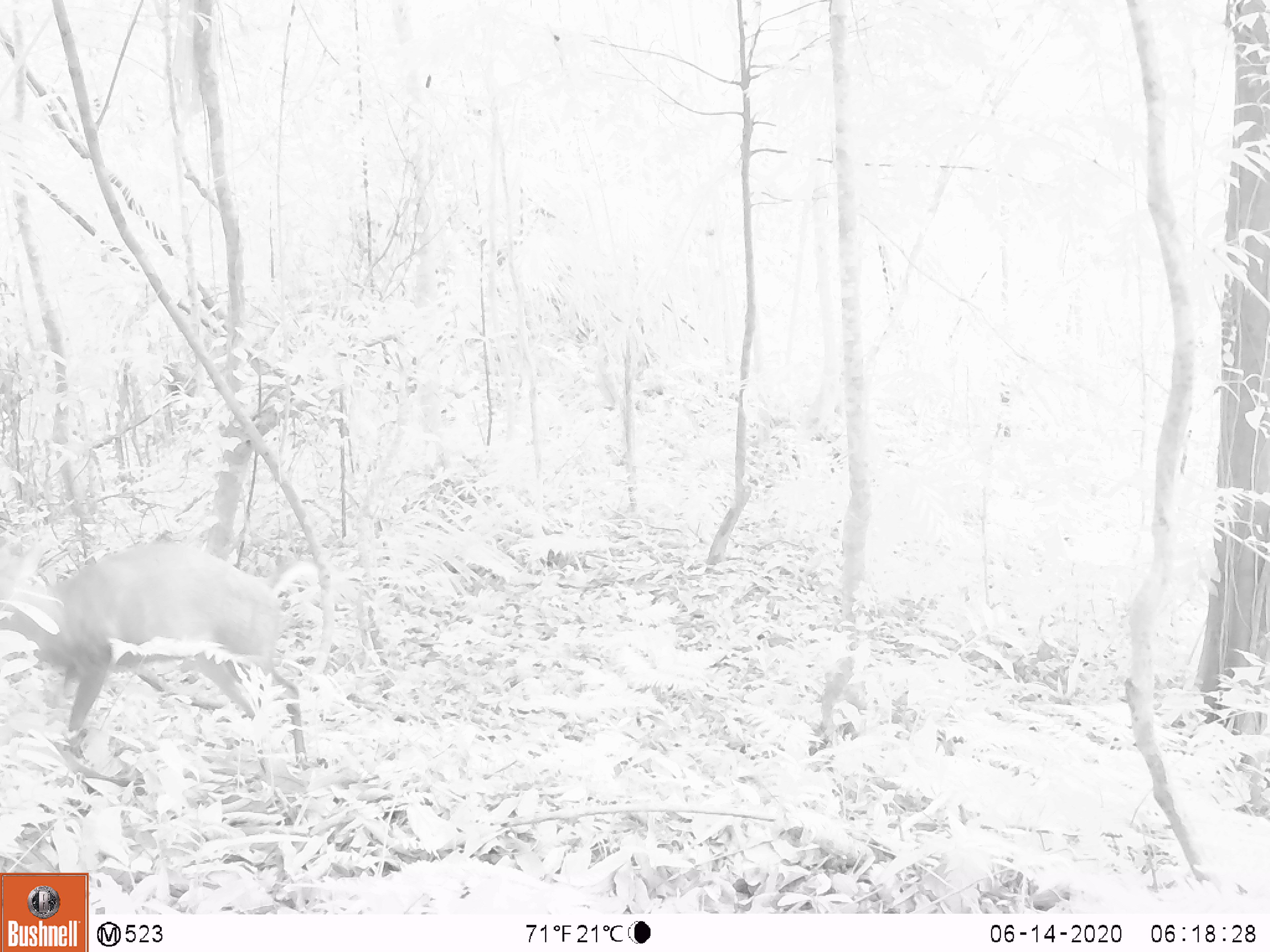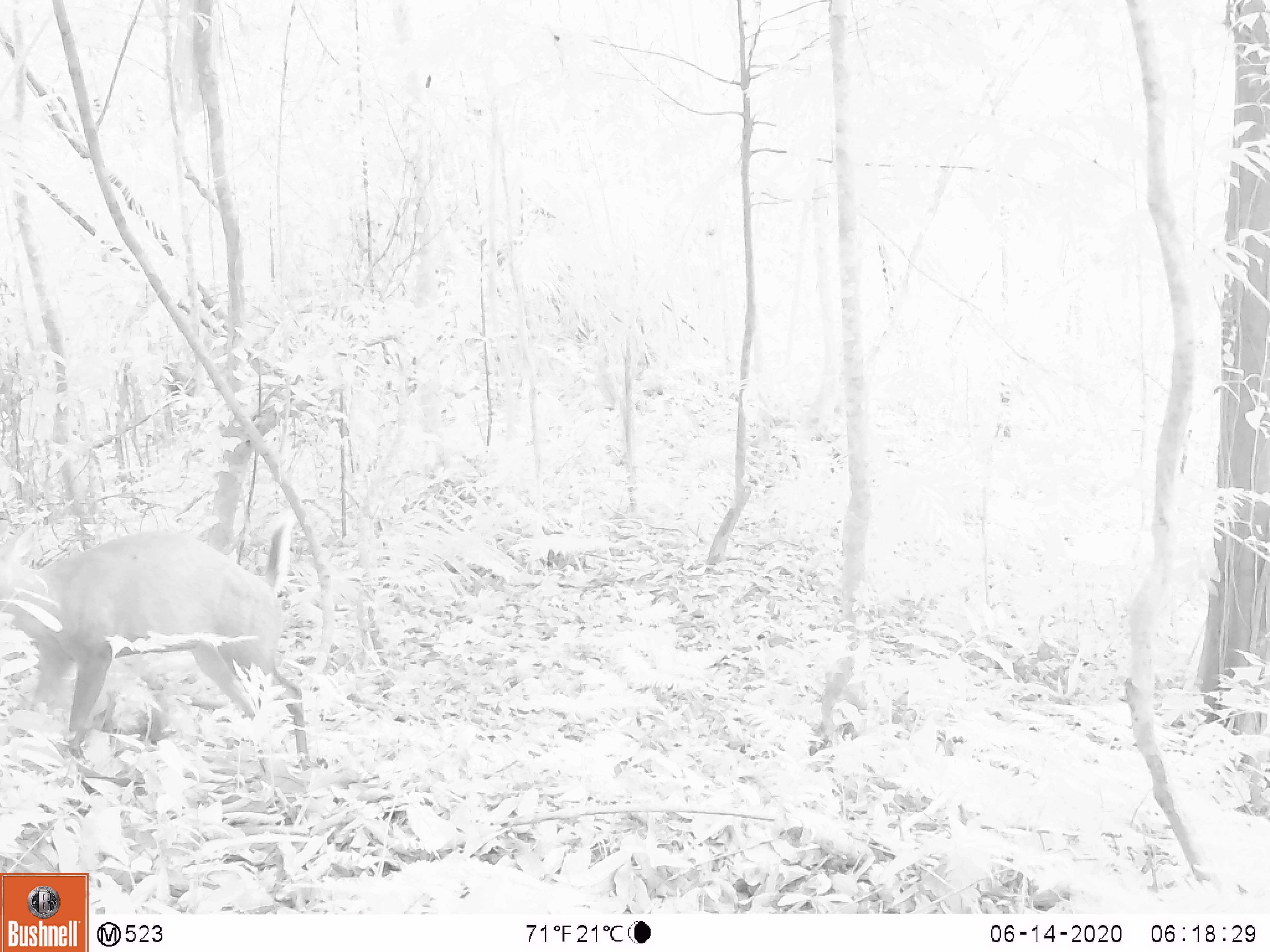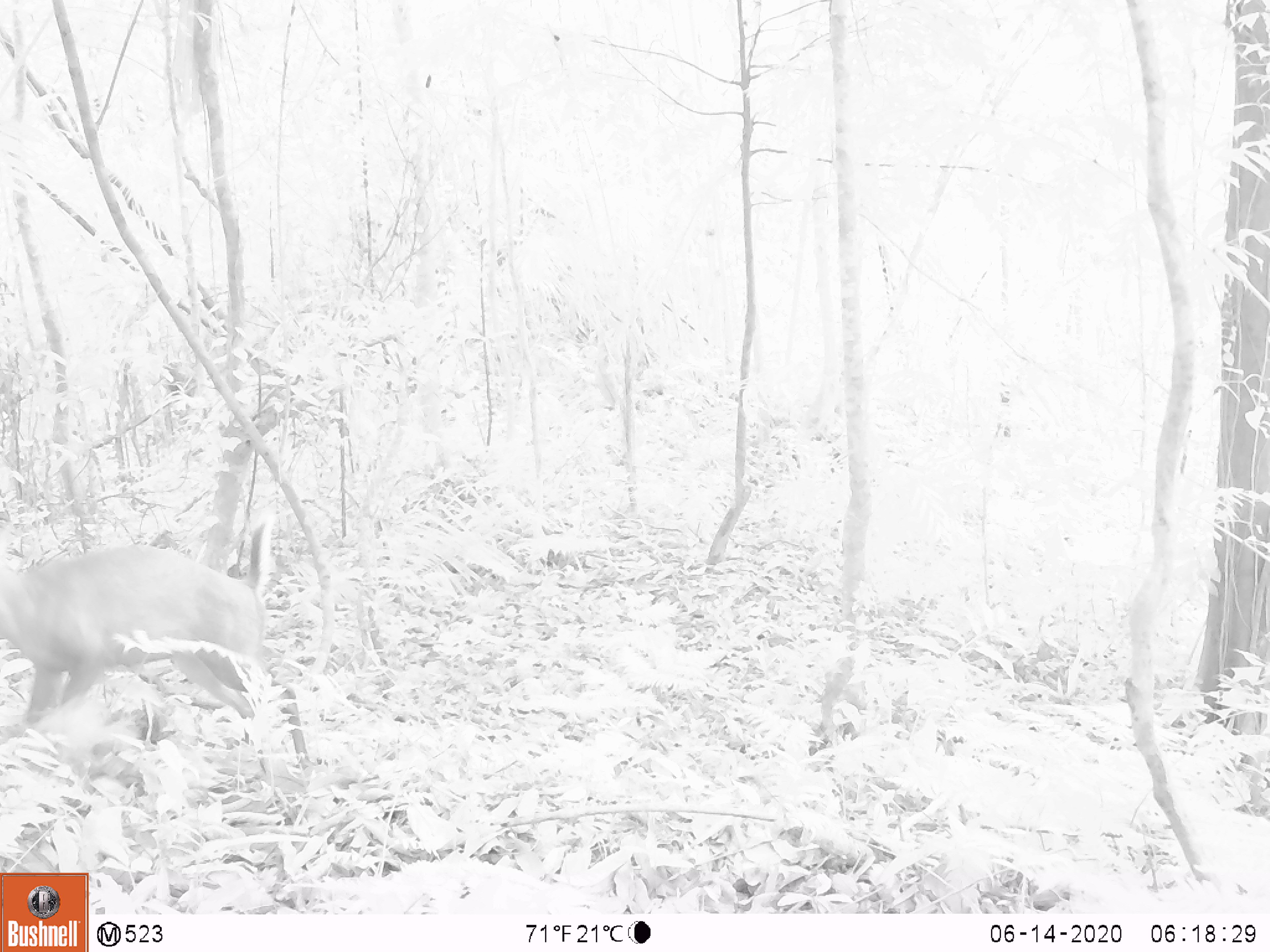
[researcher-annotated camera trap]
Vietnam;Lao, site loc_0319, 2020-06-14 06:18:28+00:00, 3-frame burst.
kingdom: Animalia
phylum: Chordata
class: Mammalia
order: Artiodactyla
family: Cervidae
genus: Muntiacus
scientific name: Muntiacus rooseveltorum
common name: roosevelt's muntjac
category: roosevelts muntjac group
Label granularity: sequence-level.